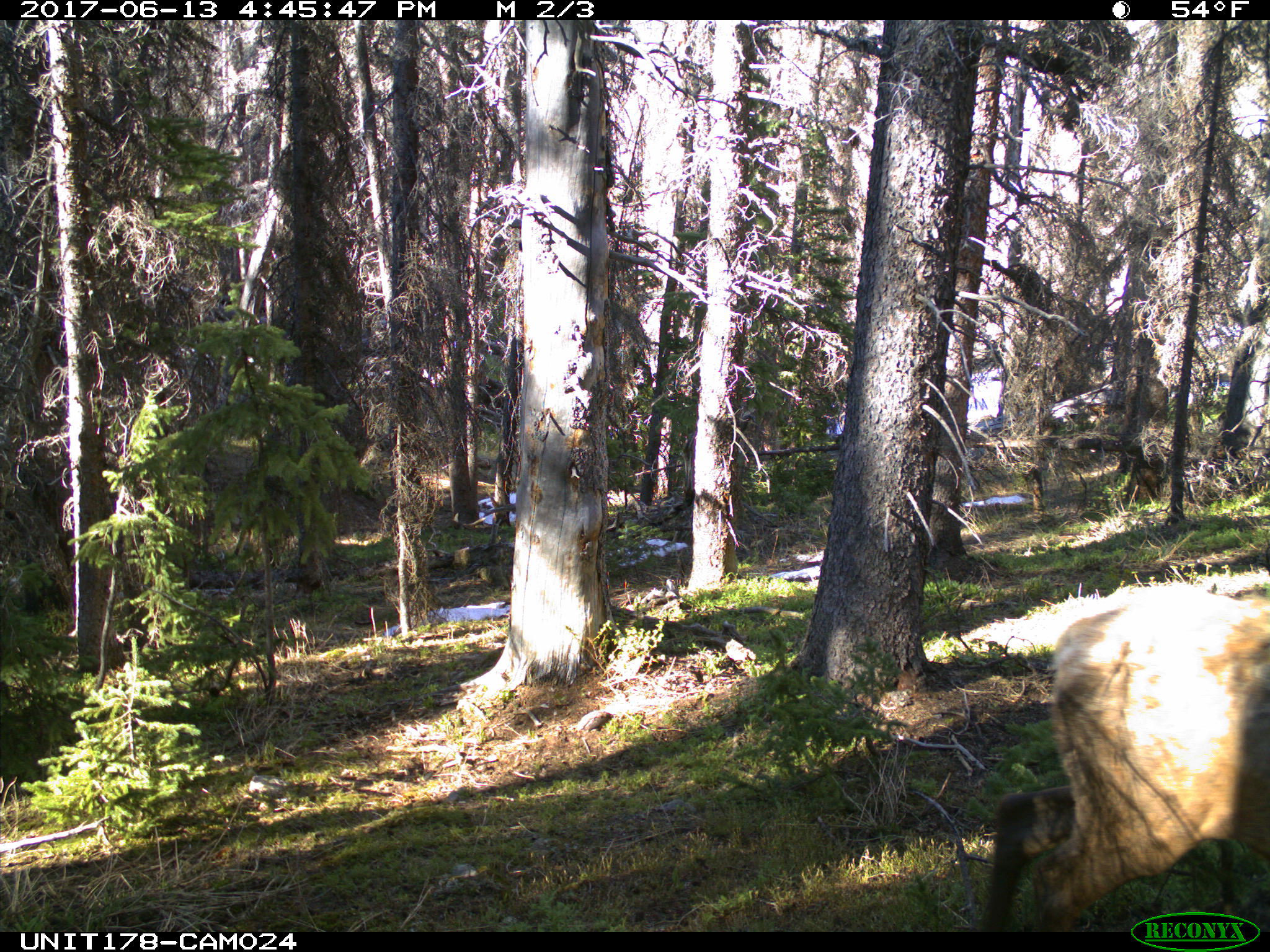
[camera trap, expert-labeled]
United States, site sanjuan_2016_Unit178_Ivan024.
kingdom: Animalia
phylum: Chordata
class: Mammalia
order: Artiodactyla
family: Cervidae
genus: Cervus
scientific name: Cervus elaphus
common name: red deer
Cervus elaphus (red deer).